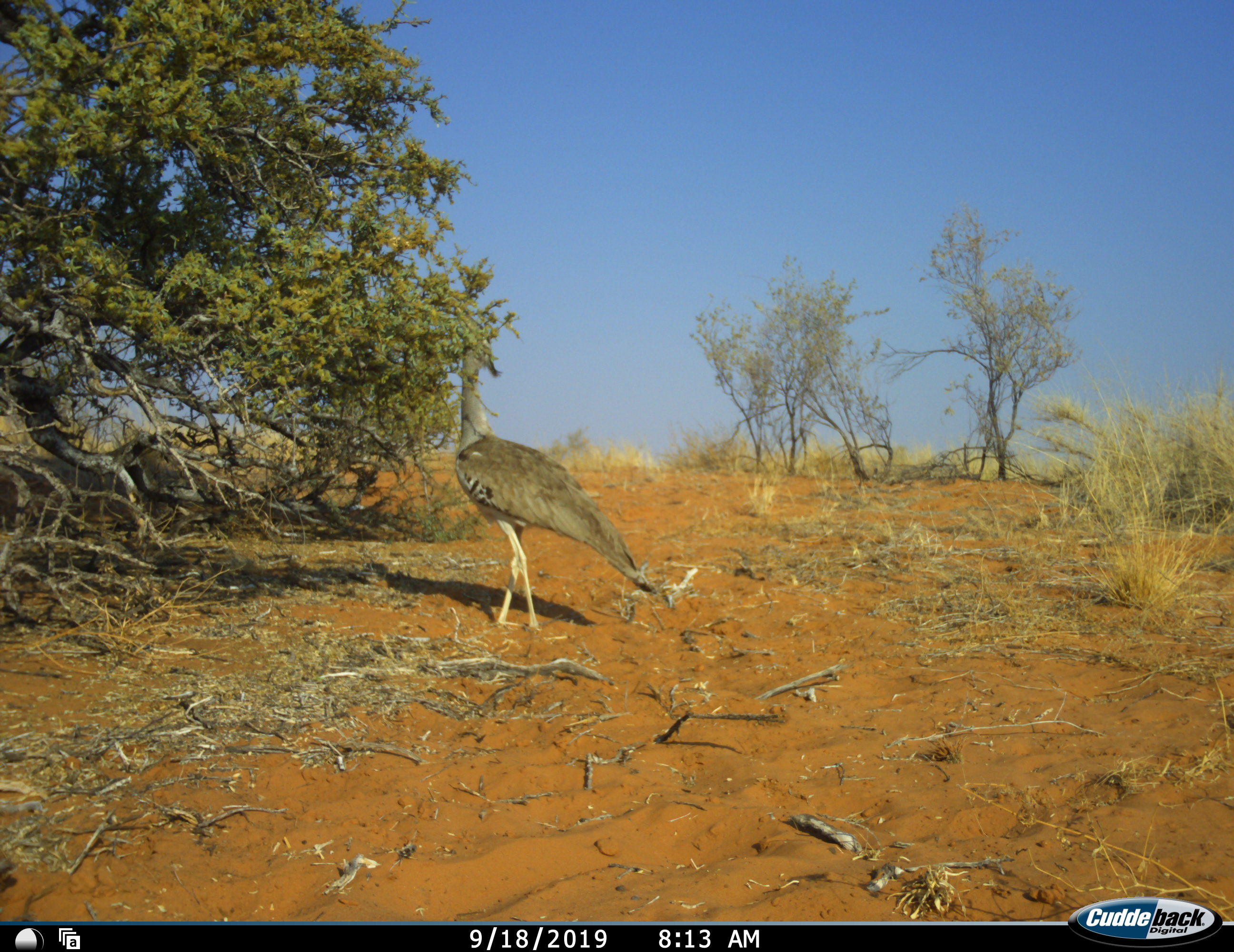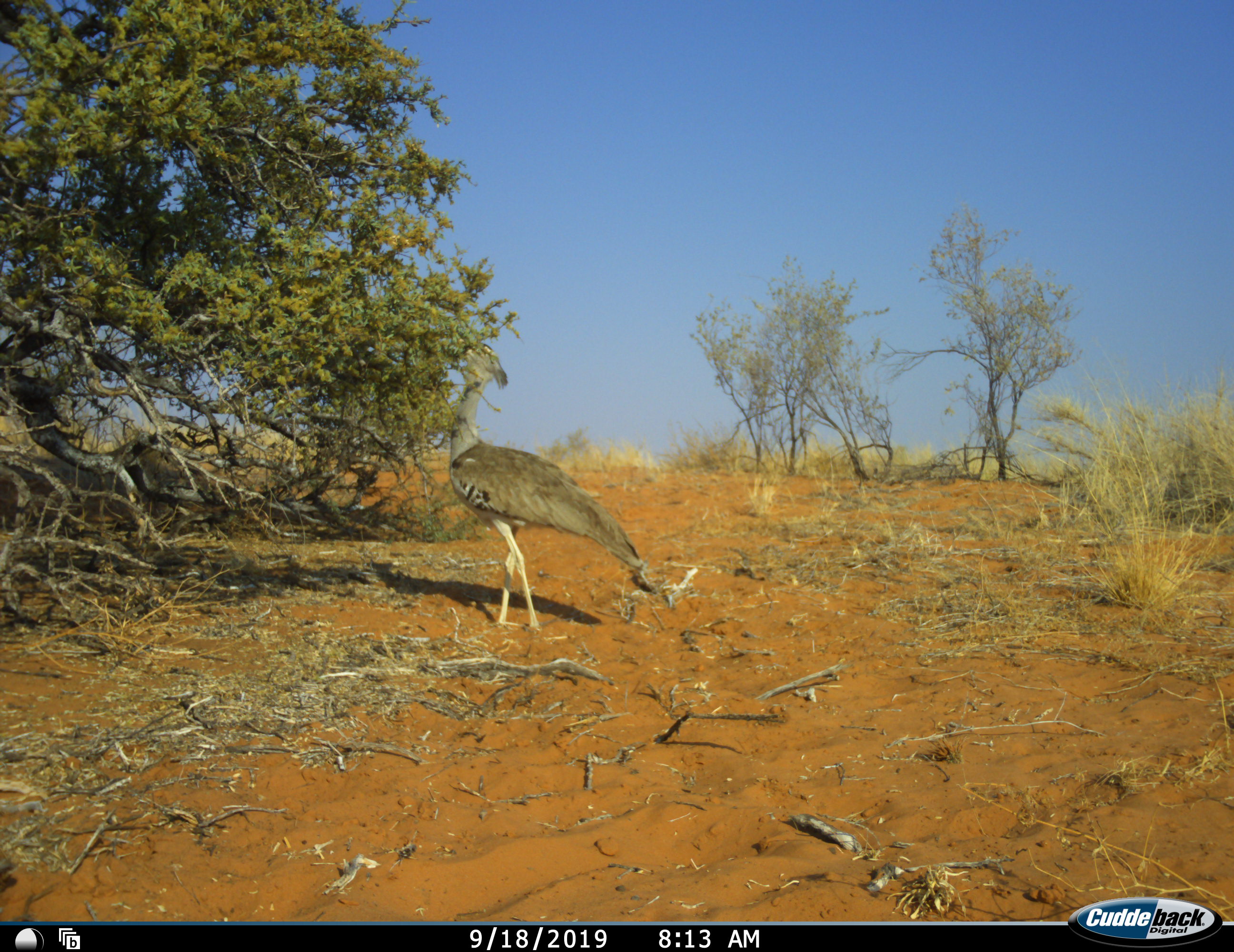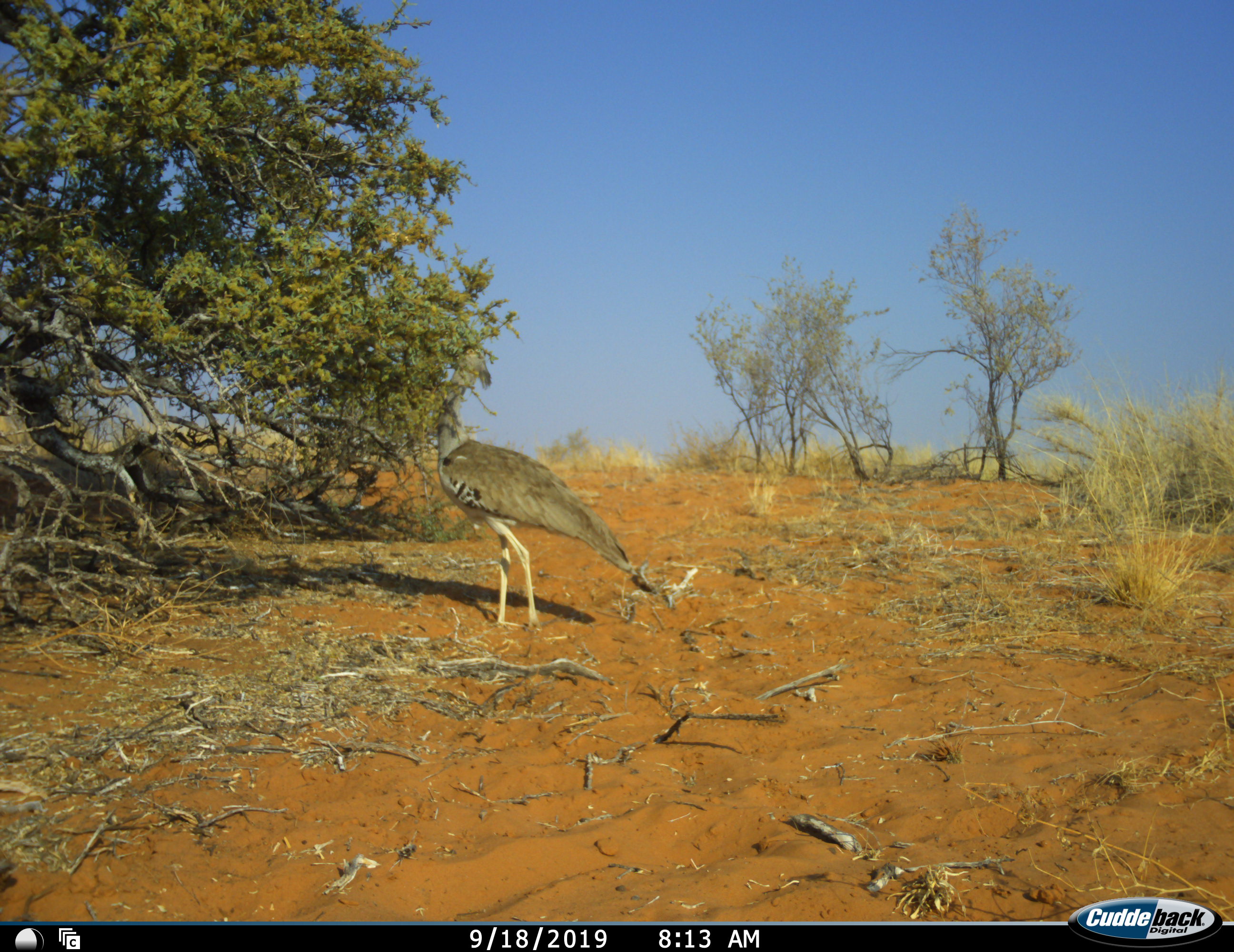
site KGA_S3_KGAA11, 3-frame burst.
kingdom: Animalia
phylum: Chordata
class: Aves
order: Otidiformes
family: Otididae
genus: Ardeotis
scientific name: Ardeotis kori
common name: kori bustard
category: bustardkori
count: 1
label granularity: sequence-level